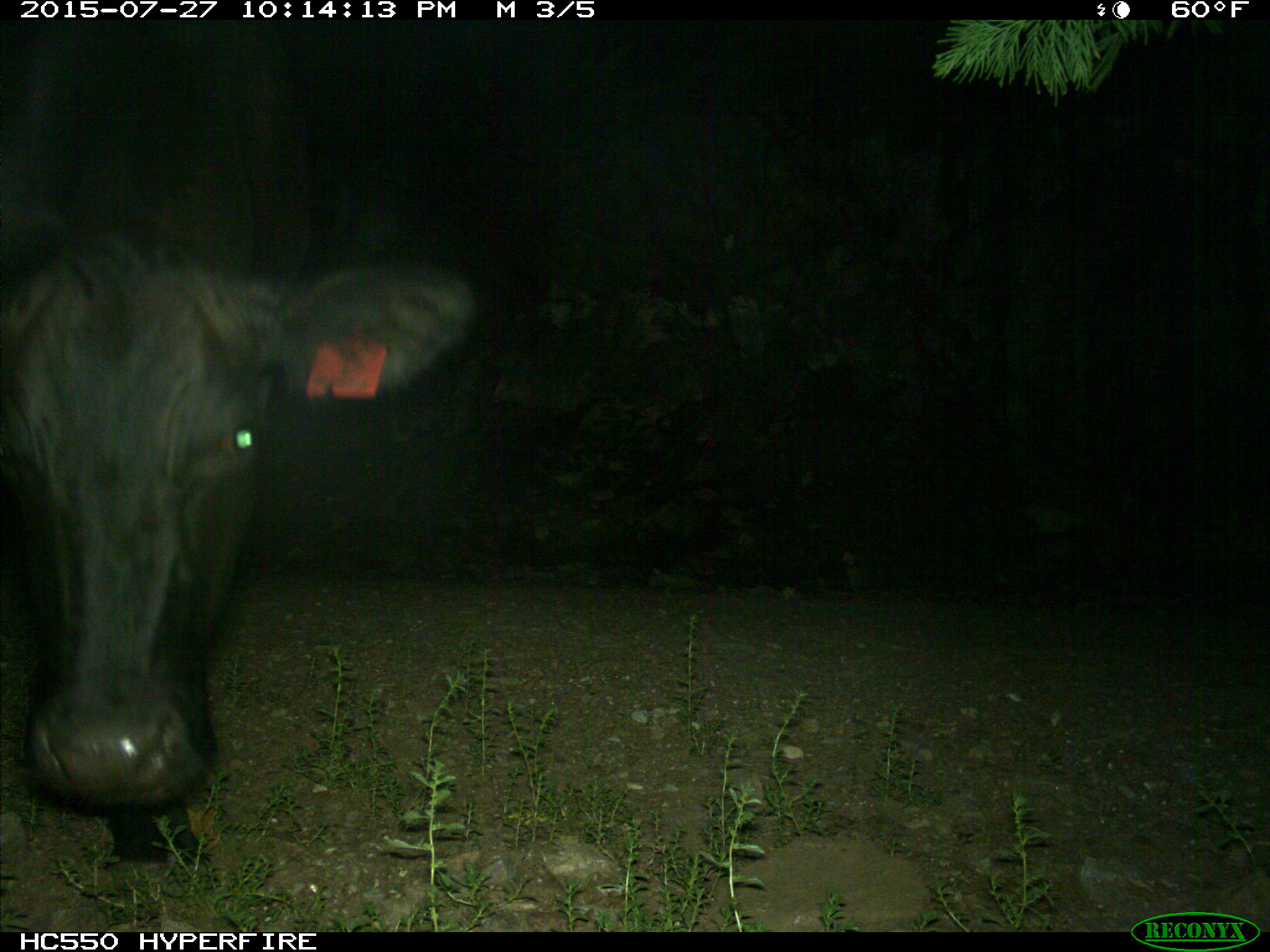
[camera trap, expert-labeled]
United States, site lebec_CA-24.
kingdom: Animalia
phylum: Chordata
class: Mammalia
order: Artiodactyla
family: Bovidae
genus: Bos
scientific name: Bos taurus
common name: domestic cow